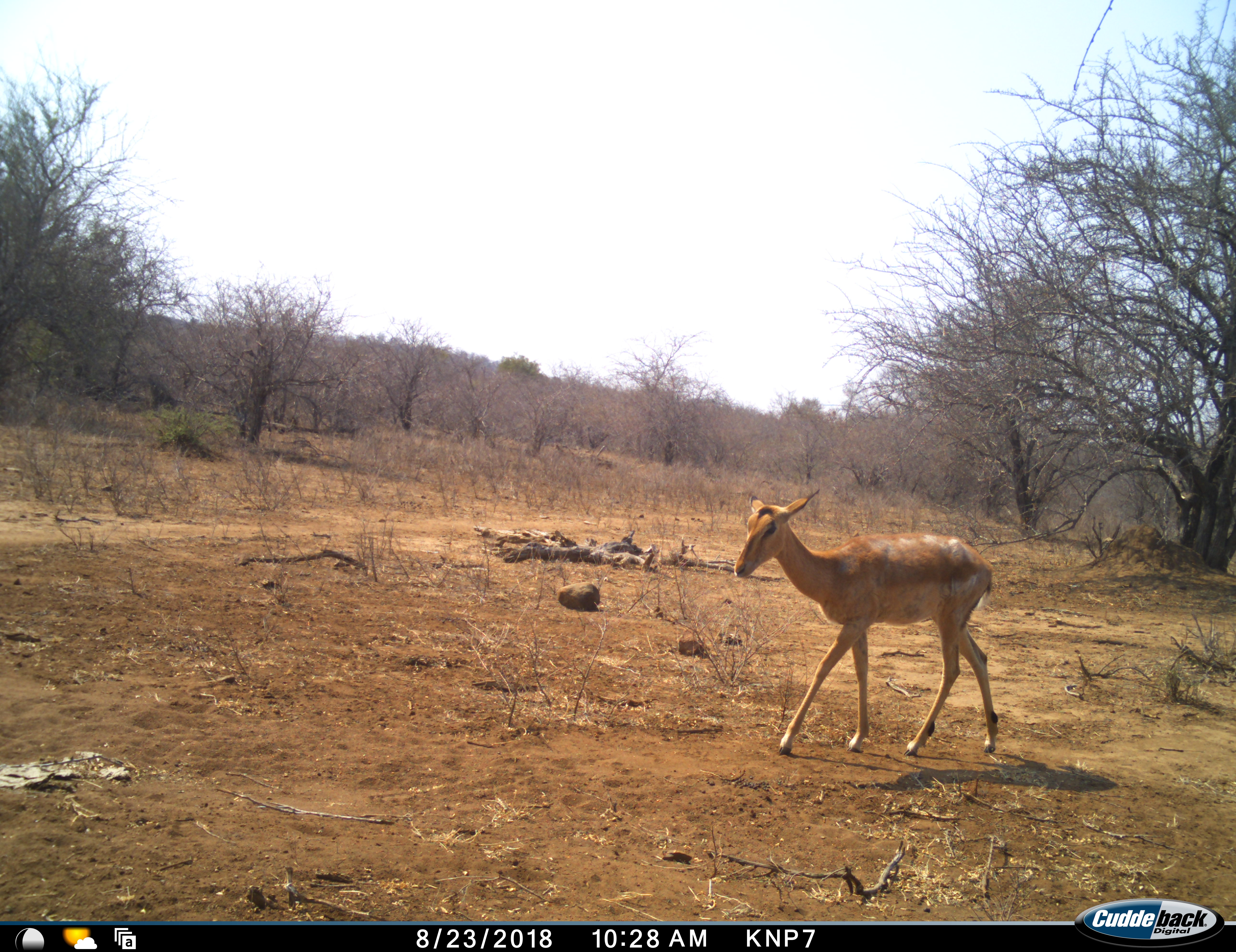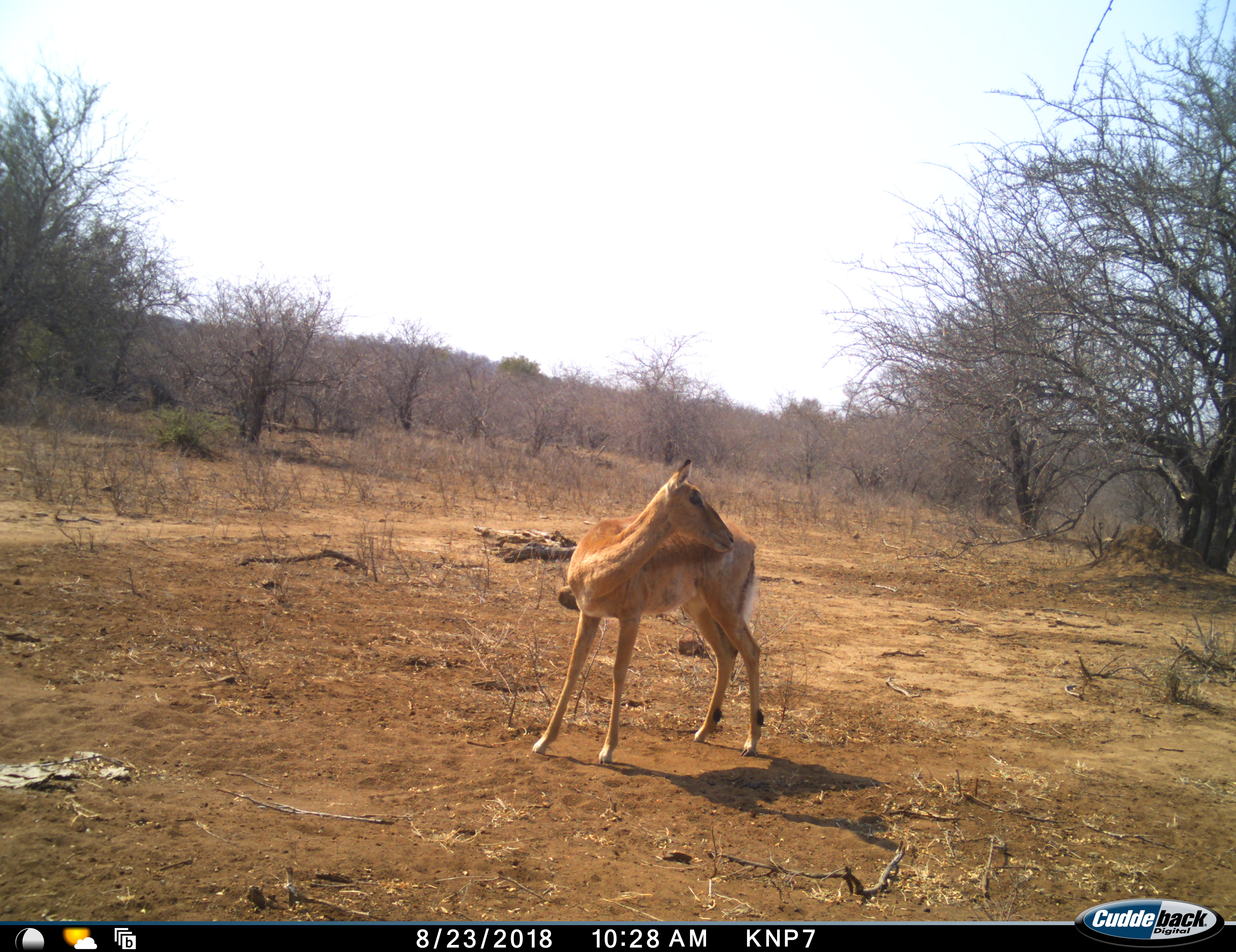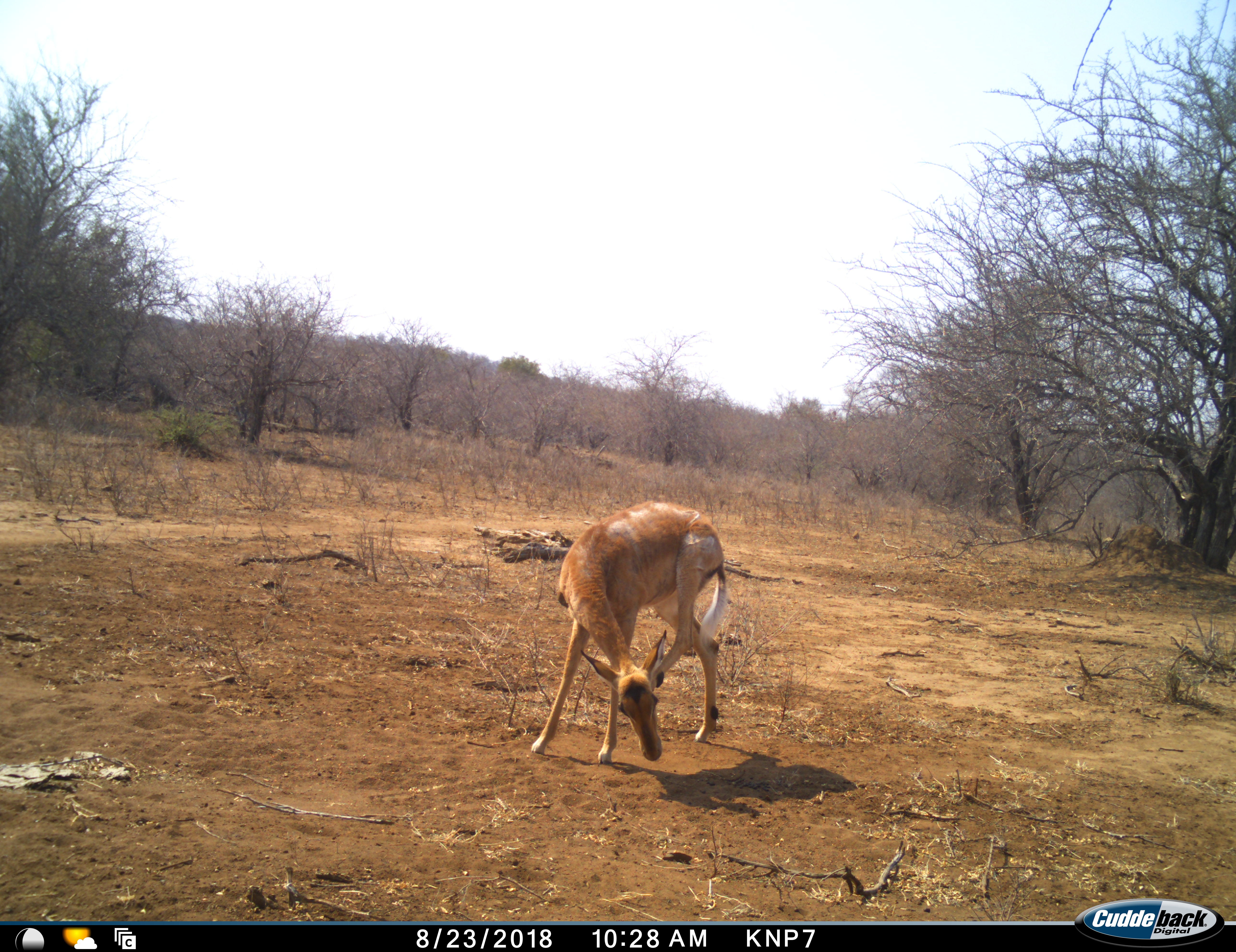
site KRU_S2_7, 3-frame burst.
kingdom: Animalia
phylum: Chordata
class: Mammalia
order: Artiodactyla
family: Bovidae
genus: Aepyceros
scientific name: Aepyceros melampus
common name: impala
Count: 1.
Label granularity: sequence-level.